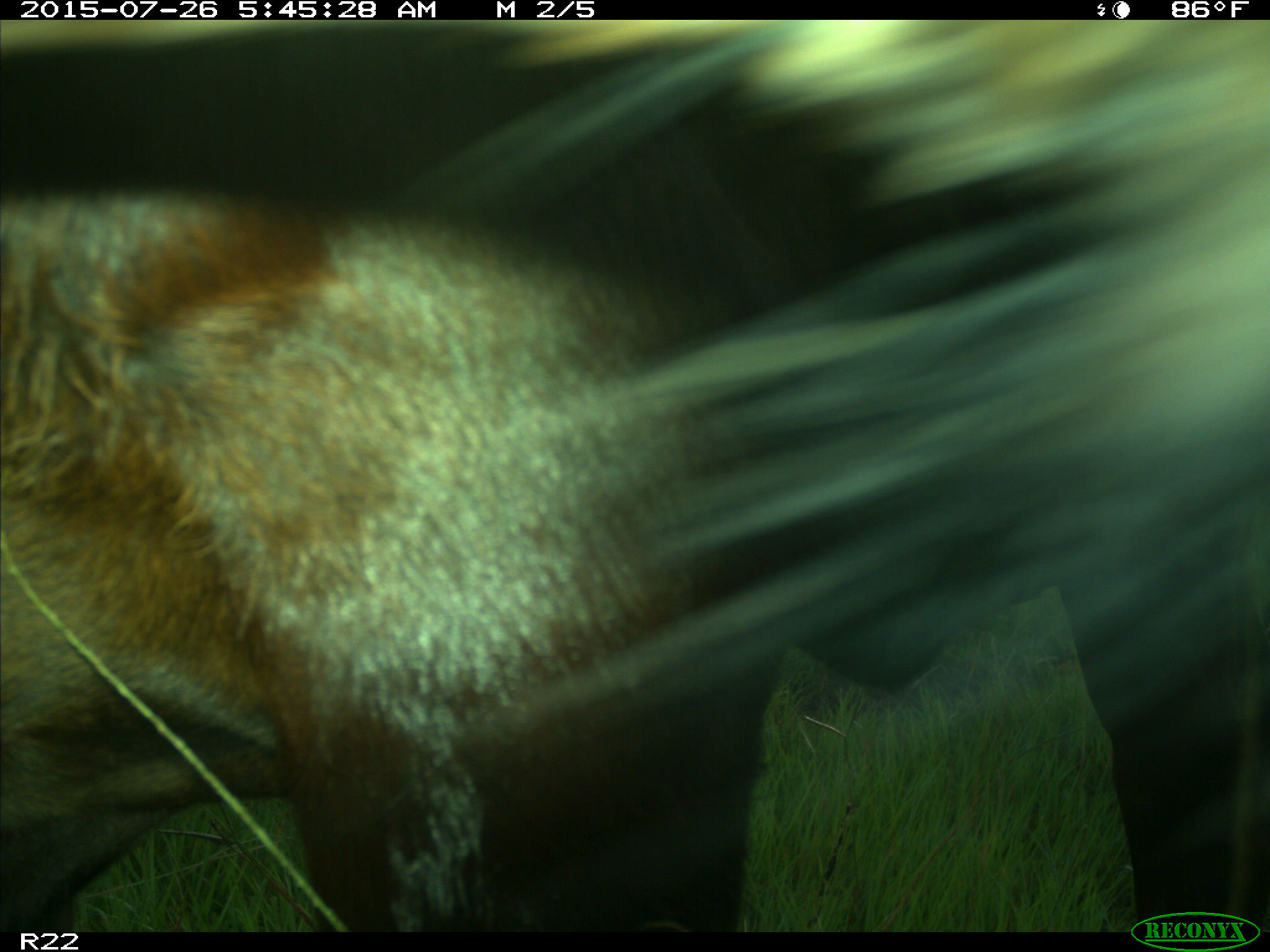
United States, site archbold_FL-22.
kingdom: Animalia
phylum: Chordata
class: Mammalia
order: Artiodactyla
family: Bovidae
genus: Bos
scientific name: Bos taurus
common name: domestic cow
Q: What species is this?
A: Bos taurus (domestic cow).